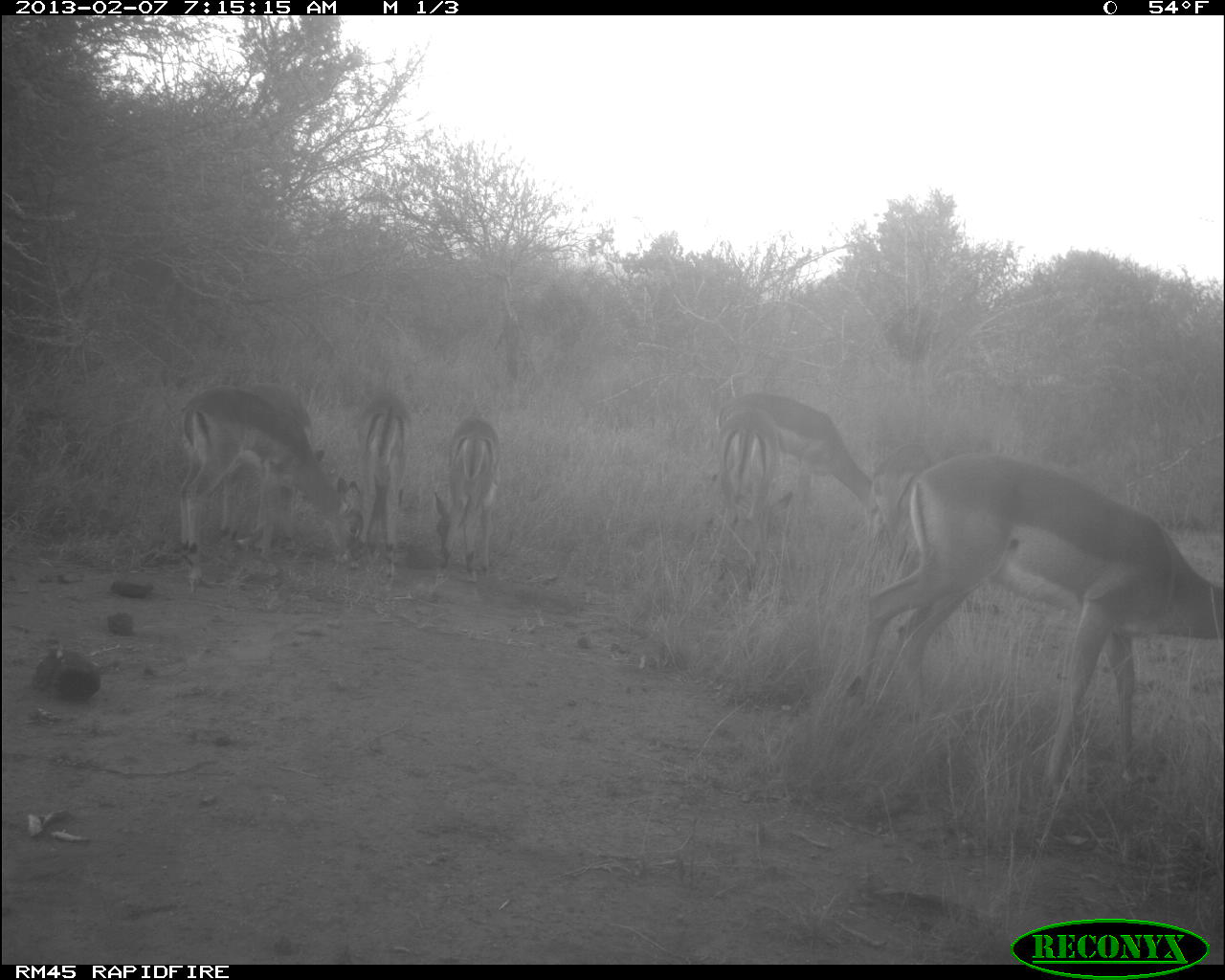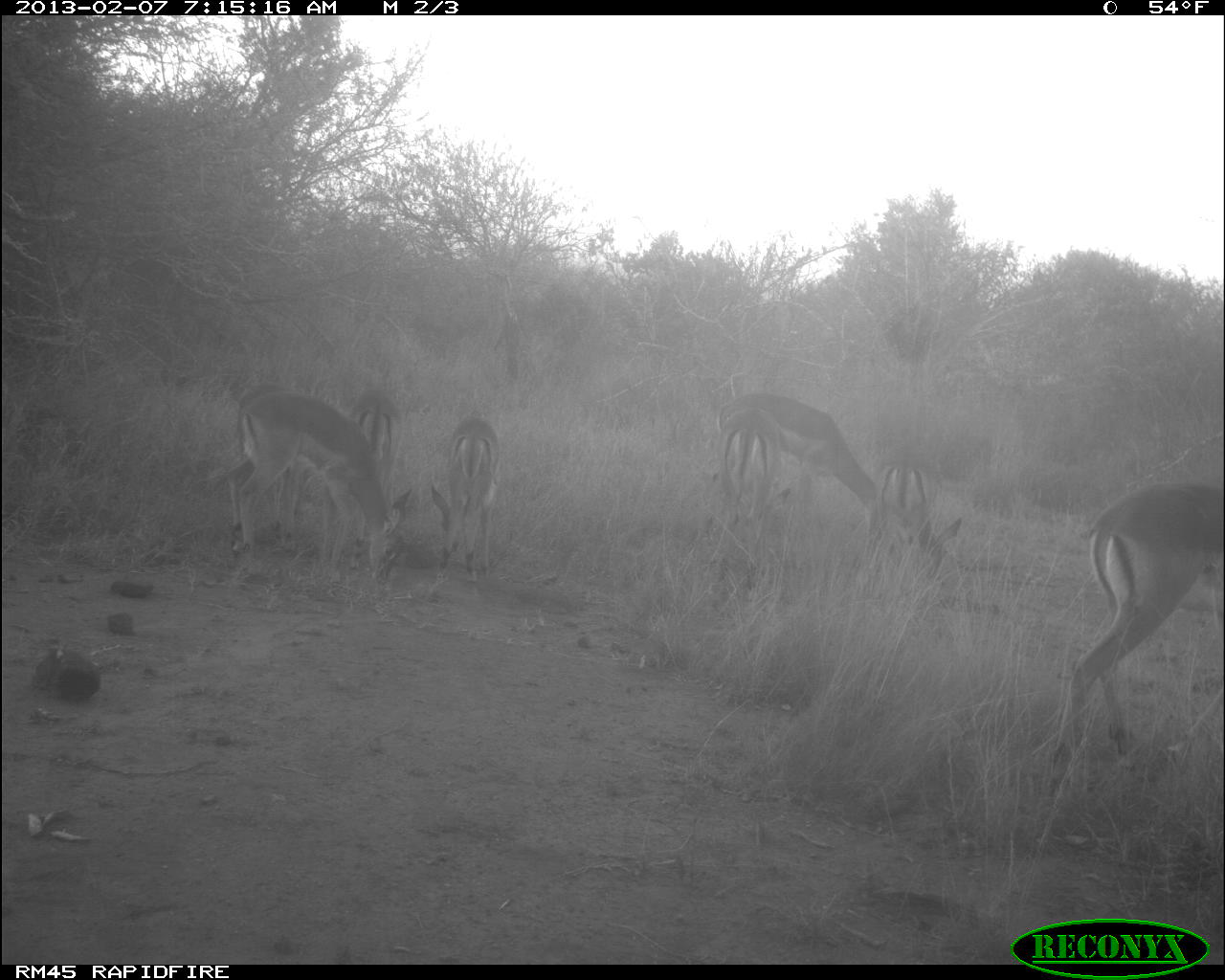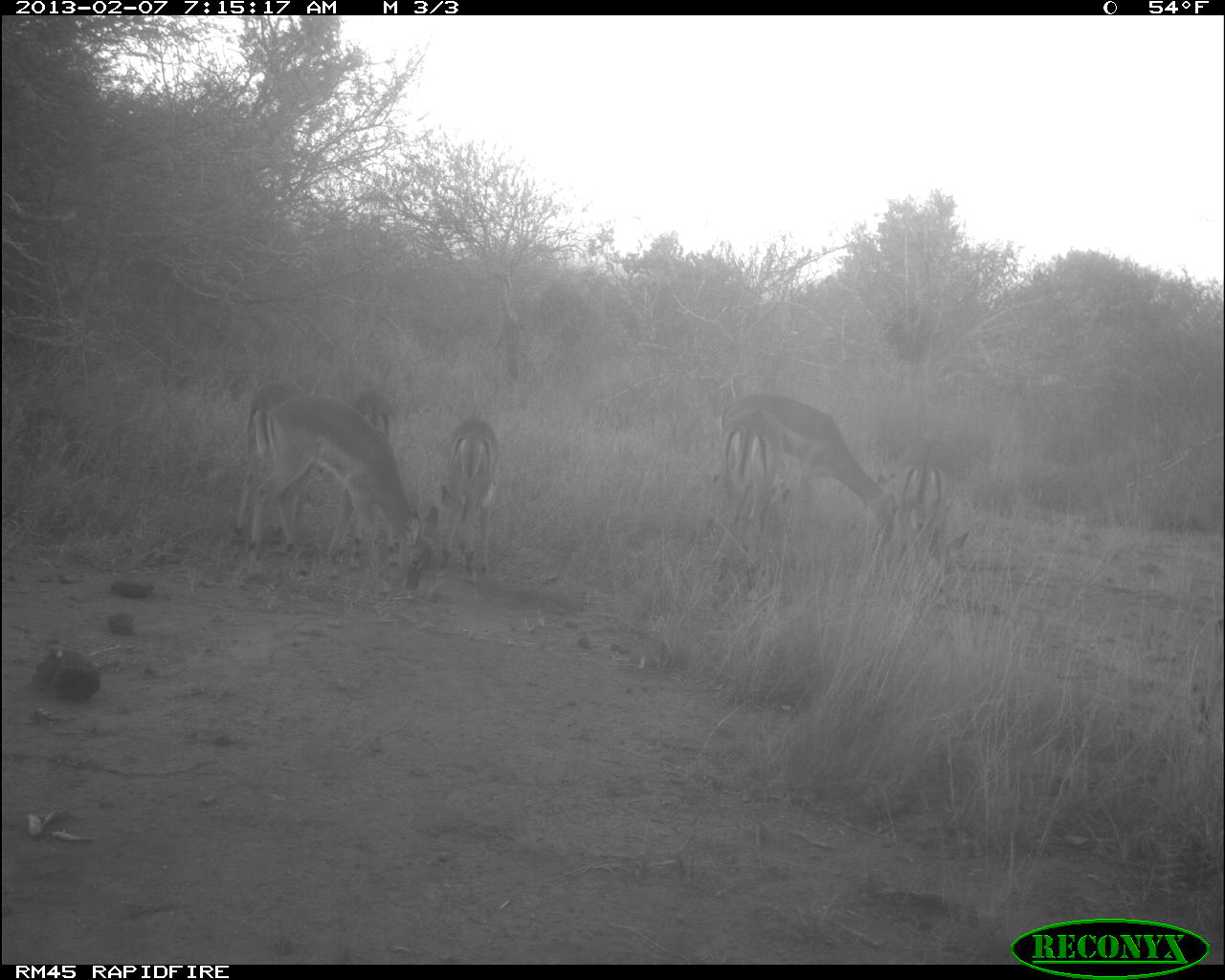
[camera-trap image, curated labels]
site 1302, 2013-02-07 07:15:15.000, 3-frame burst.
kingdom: Animalia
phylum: Chordata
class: Mammalia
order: Artiodactyla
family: Bovidae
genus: Aepyceros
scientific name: Aepyceros melampus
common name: impala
Aepyceros melampus (impala), count 8.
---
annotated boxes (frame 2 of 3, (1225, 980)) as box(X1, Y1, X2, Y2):
aepyceros melampus: box(1030, 478, 1218, 795); box(227, 390, 413, 581); box(713, 390, 888, 546); box(320, 389, 409, 568); box(710, 404, 811, 548); box(227, 382, 304, 551); box(873, 460, 963, 603); box(428, 411, 500, 586)